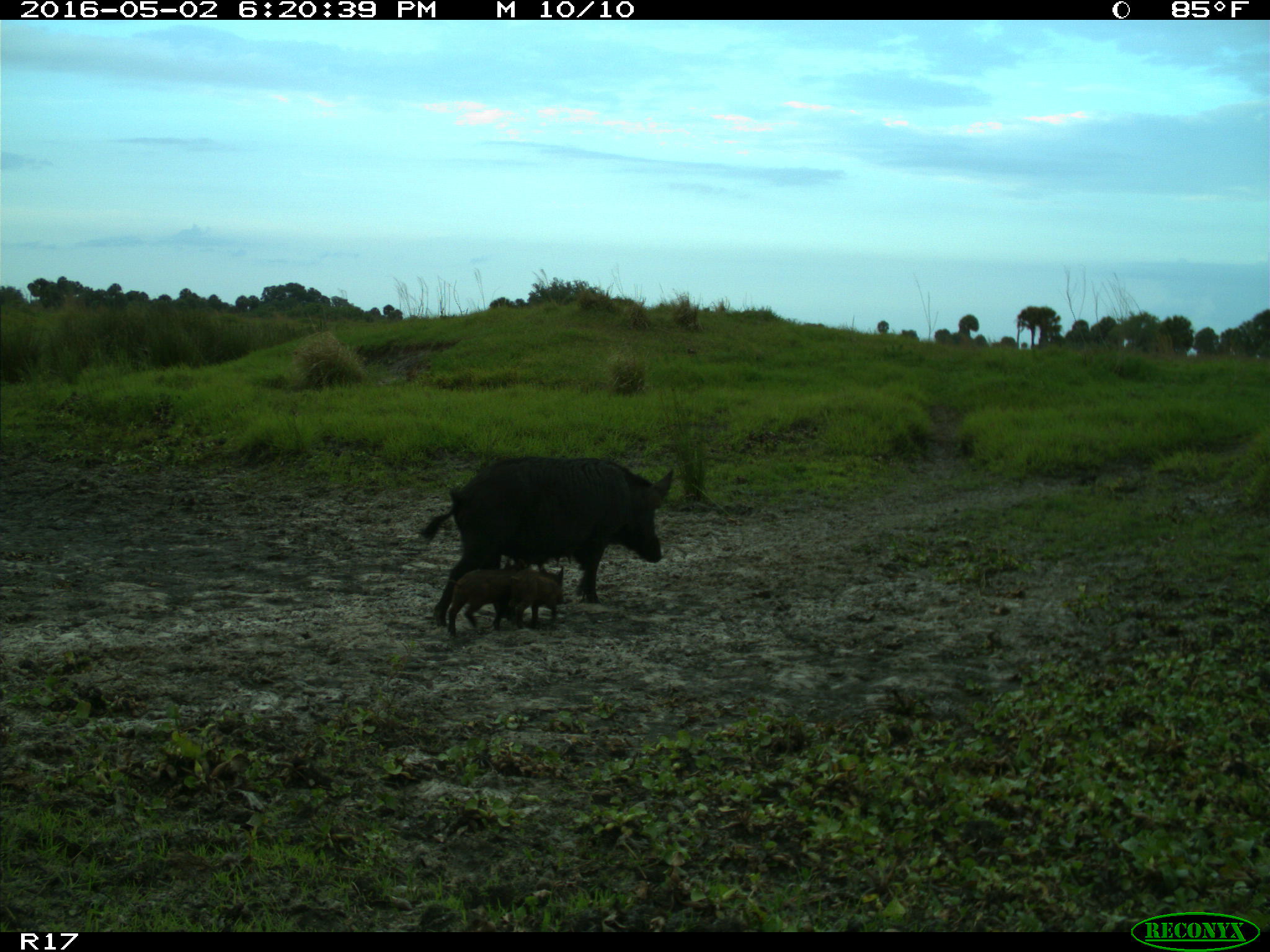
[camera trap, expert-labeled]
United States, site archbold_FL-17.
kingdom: Animalia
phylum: Chordata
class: Mammalia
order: Artiodactyla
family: Suidae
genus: Sus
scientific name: Sus scrofa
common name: wild boar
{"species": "Sus scrofa (wild boar)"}